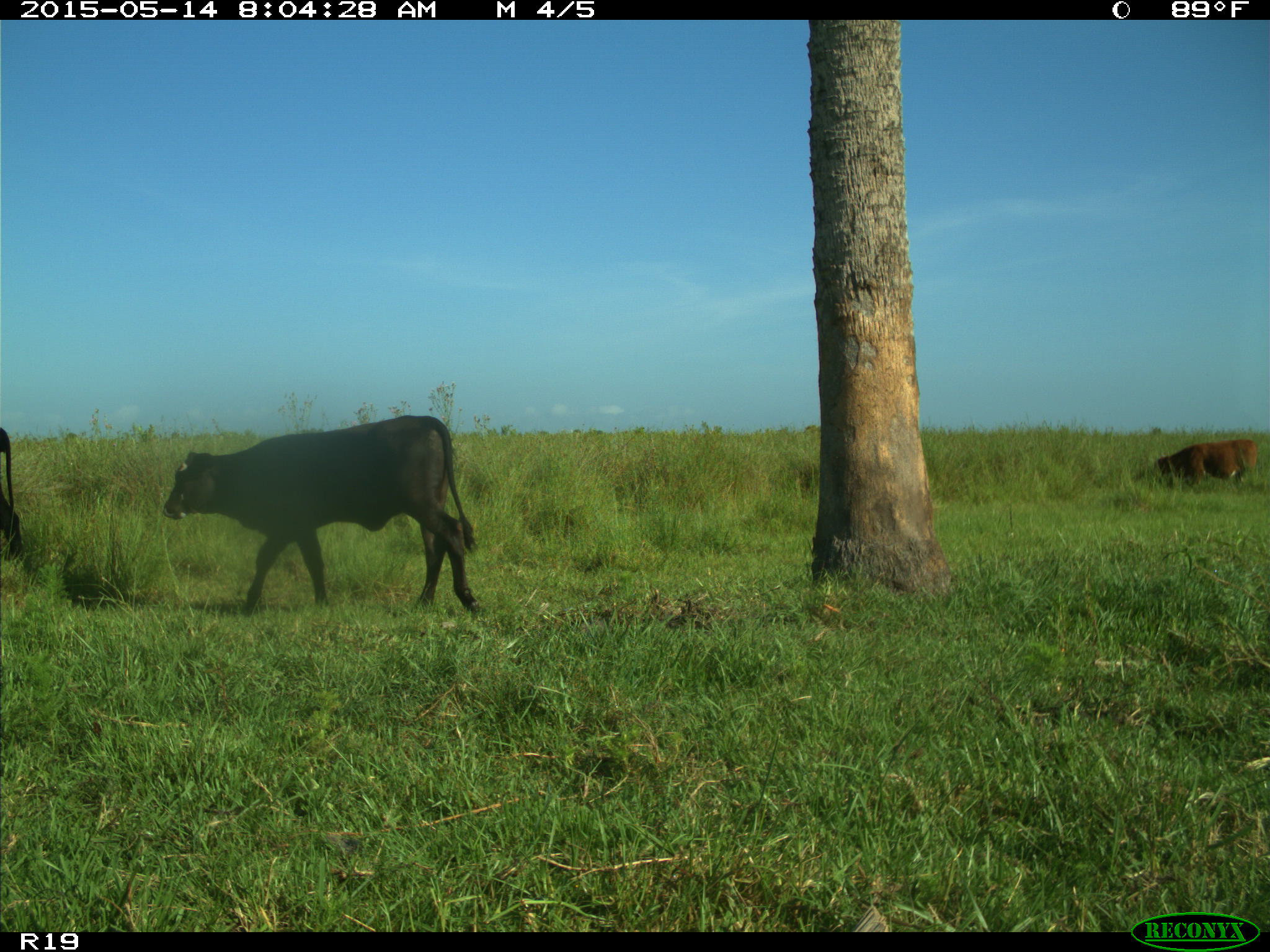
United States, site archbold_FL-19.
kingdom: Animalia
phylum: Chordata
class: Mammalia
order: Artiodactyla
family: Bovidae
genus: Bos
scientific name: Bos taurus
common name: domestic cow